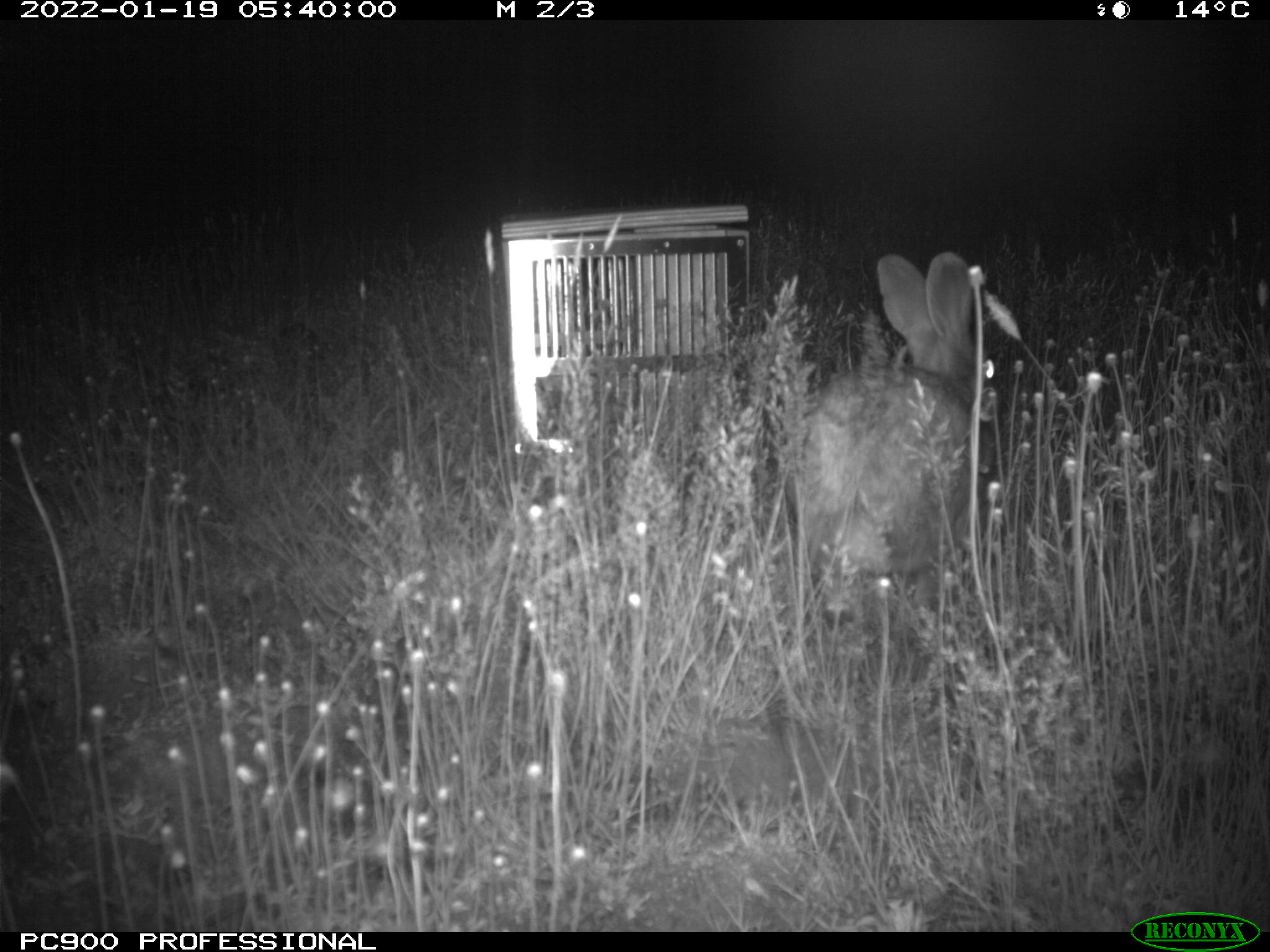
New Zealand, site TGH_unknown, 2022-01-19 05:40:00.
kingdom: Animalia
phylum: Chordata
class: Mammalia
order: Lagomorpha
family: Leporidae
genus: Oryctolagus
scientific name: Oryctolagus cuniculus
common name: european rabbit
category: rabbit